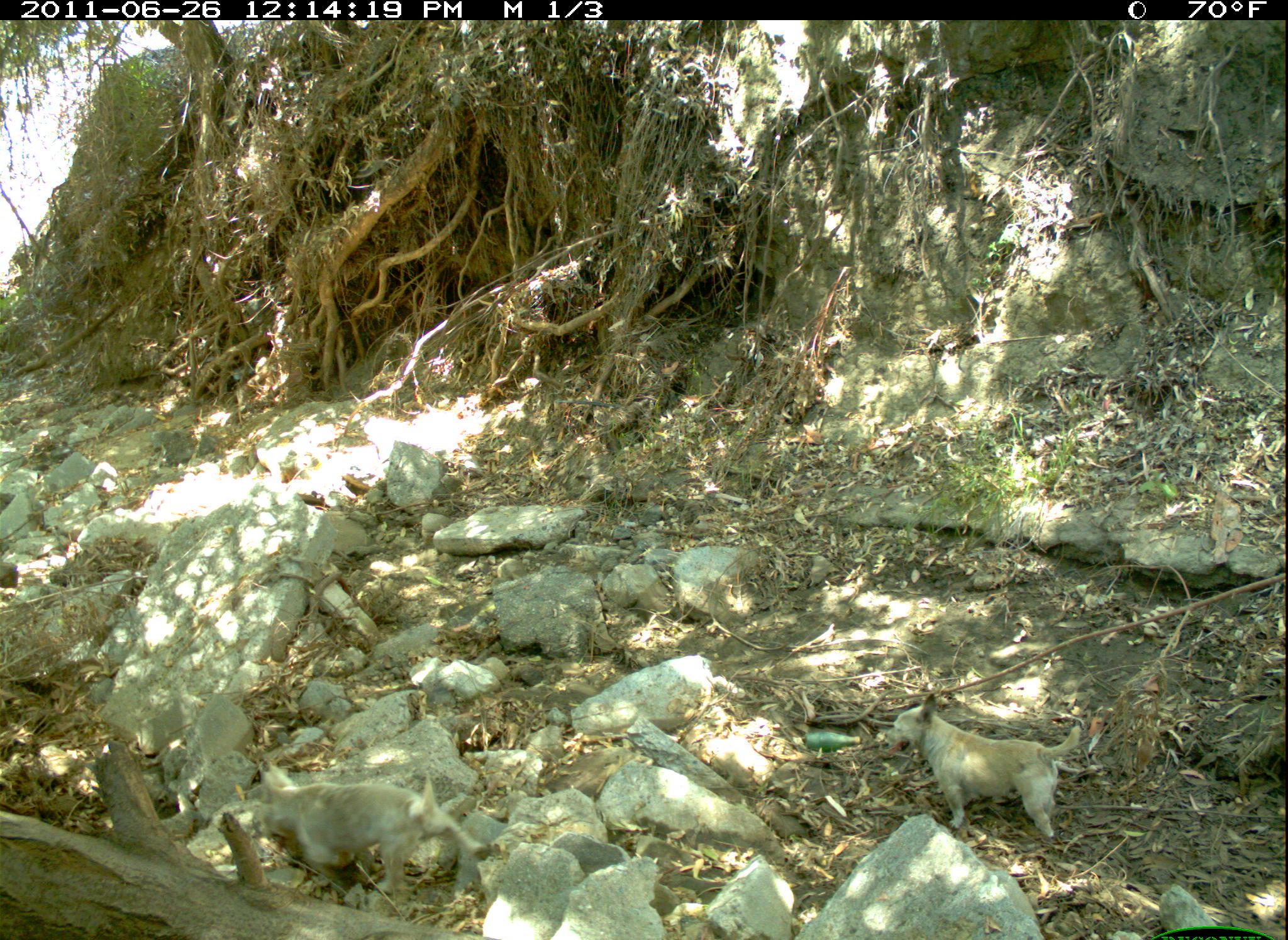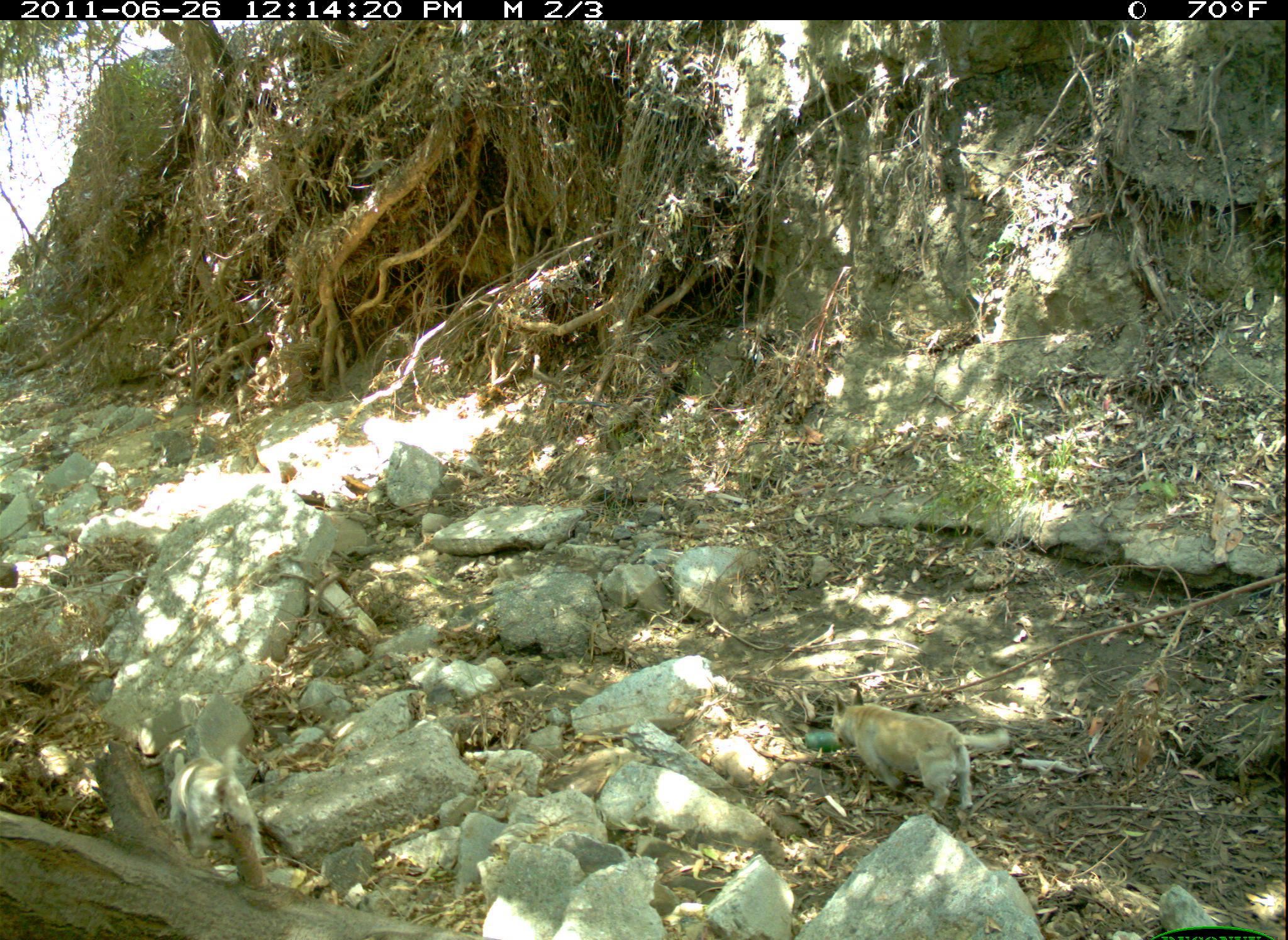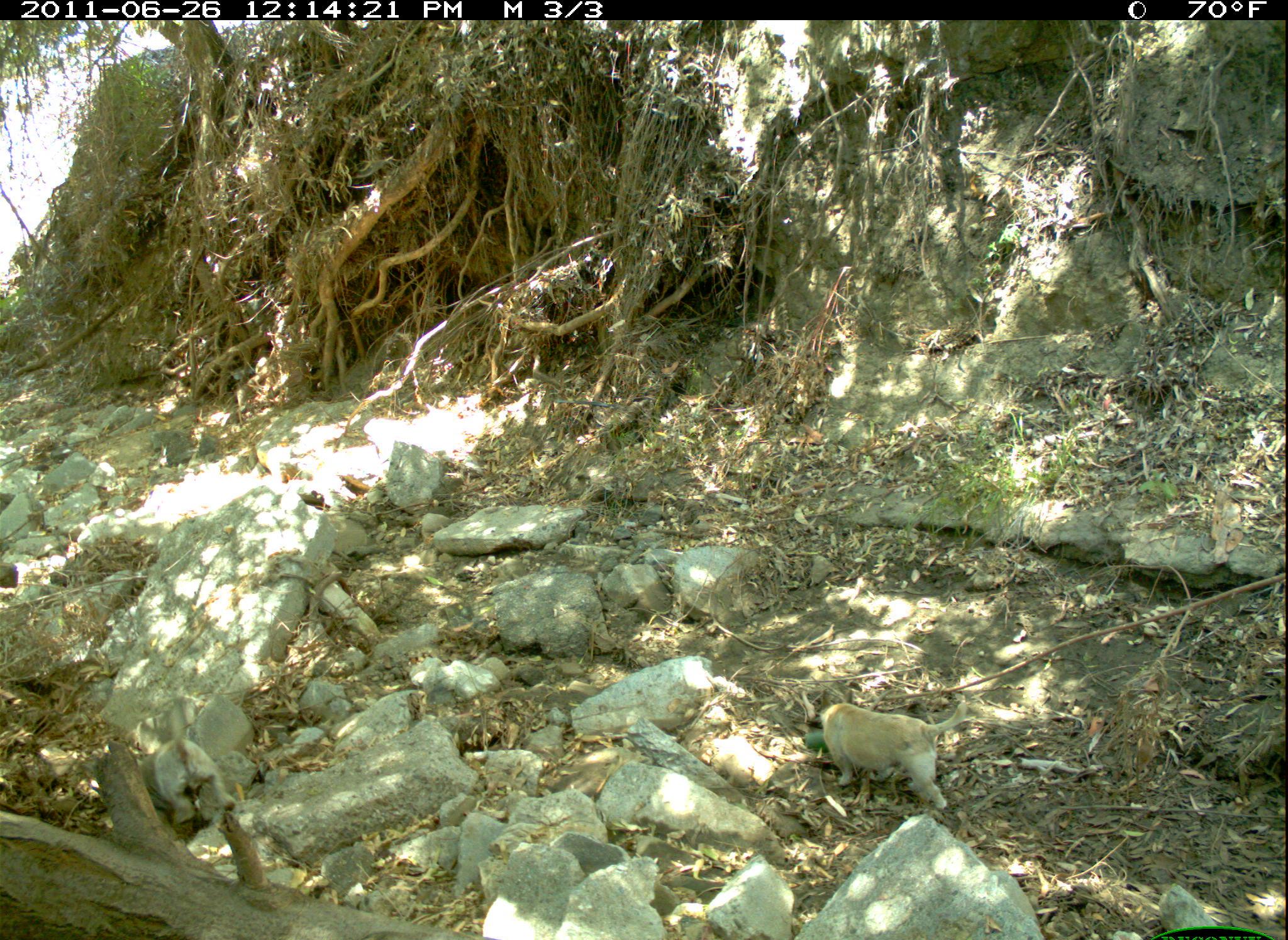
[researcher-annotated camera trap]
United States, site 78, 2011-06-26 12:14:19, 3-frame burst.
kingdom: Animalia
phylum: Chordata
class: Mammalia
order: Carnivora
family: Canidae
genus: Canis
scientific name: Canis familiaris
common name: domestic dog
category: dog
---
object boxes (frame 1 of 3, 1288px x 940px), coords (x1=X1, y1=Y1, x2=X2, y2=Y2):
dog: (x1=882, y1=696, x2=1092, y2=844)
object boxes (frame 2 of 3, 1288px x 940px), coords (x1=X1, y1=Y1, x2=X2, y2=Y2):
dog: (x1=826, y1=688, x2=1013, y2=818)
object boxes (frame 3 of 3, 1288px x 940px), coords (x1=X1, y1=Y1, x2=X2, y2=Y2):
dog: (x1=808, y1=693, x2=982, y2=813)